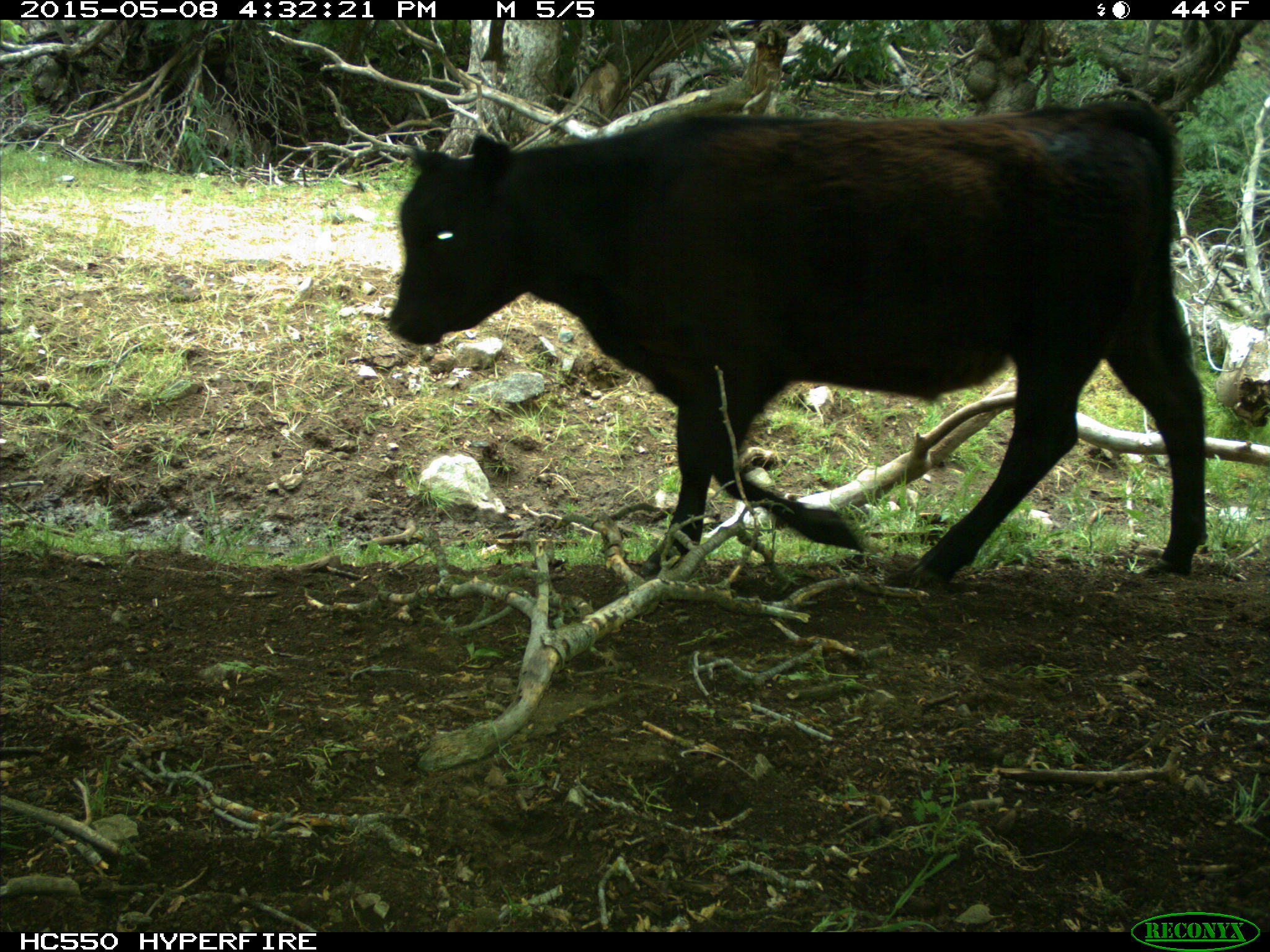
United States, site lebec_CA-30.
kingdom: Animalia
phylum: Chordata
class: Mammalia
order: Artiodactyla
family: Bovidae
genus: Bos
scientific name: Bos taurus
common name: domestic cow